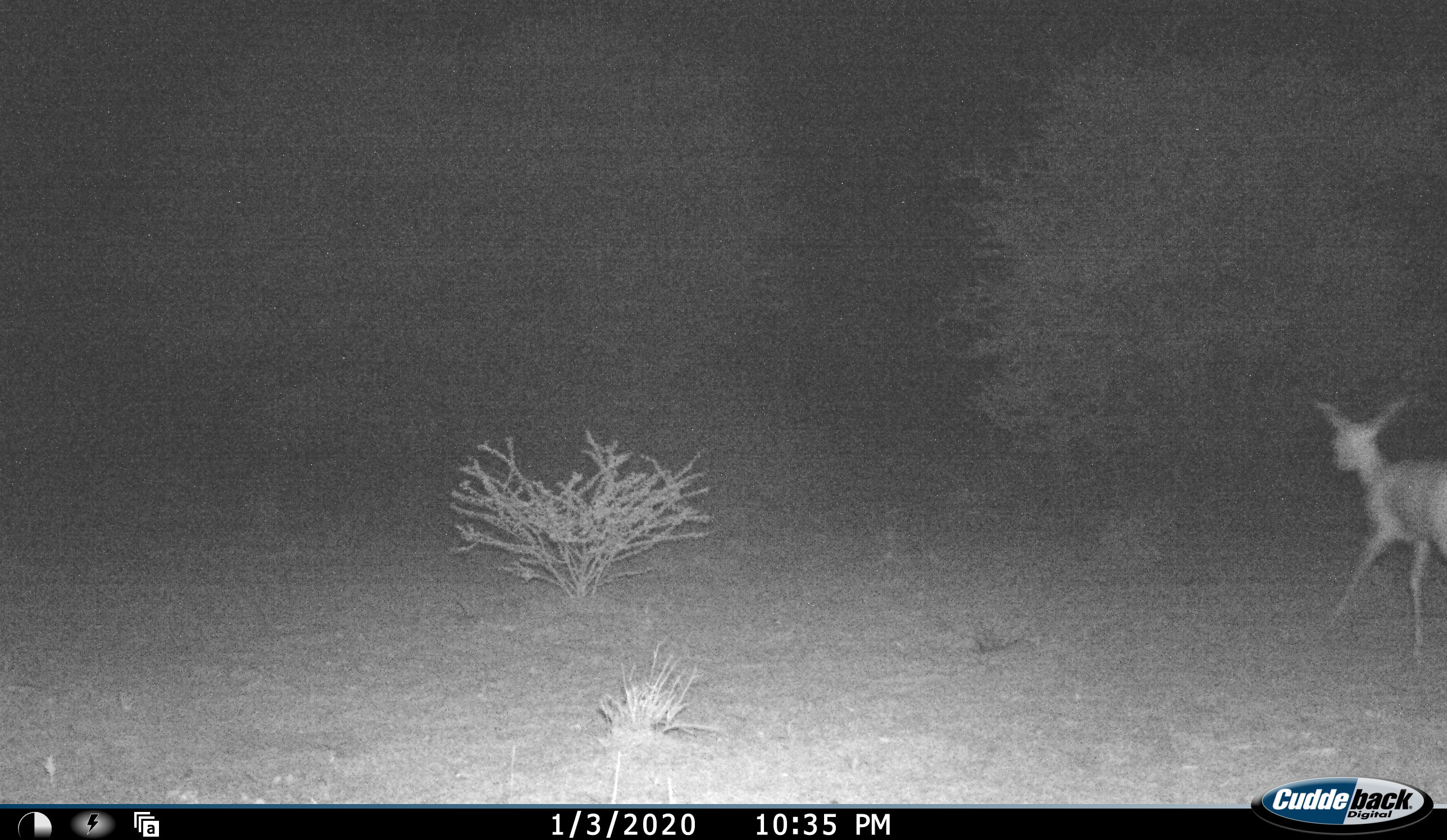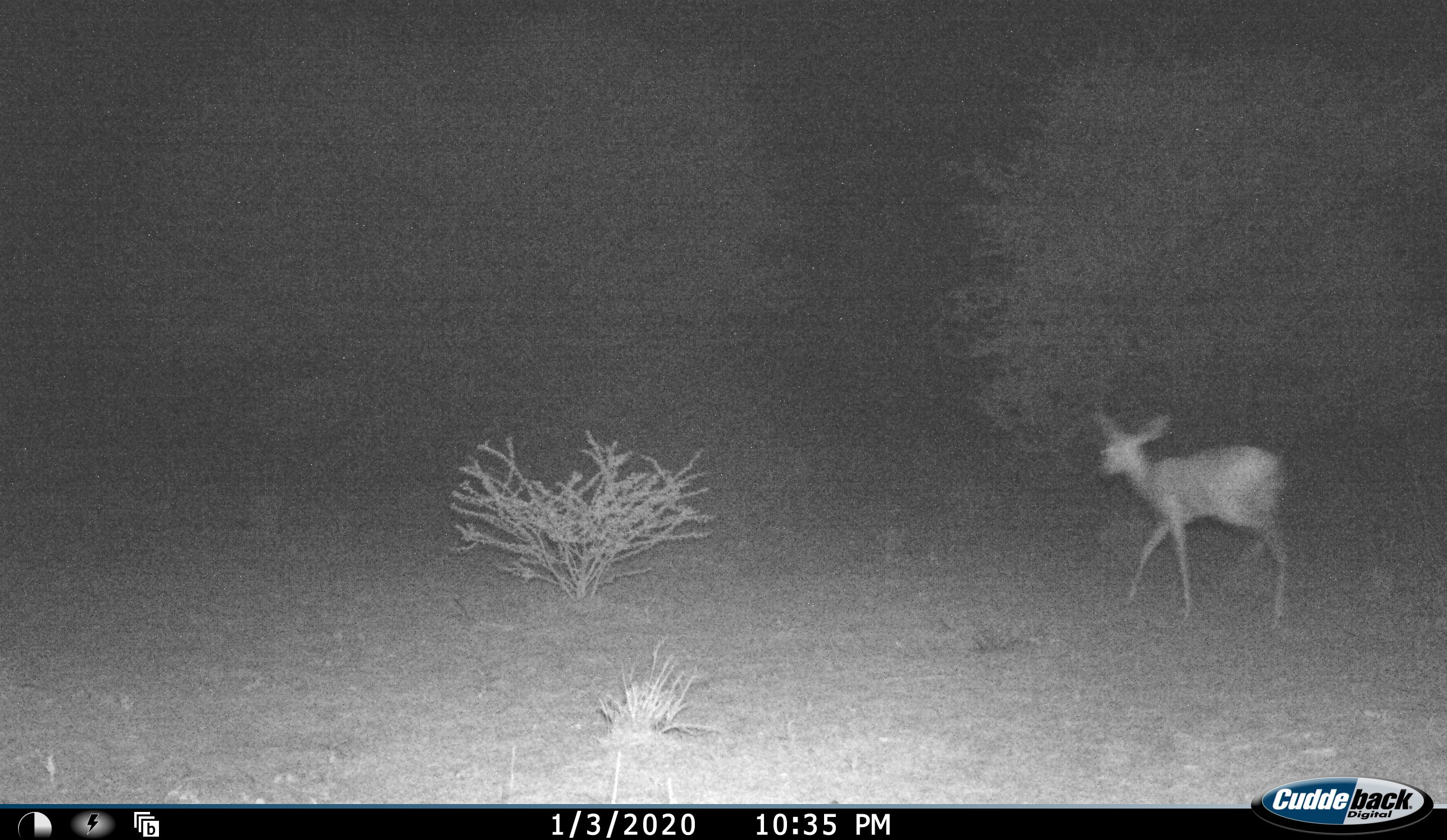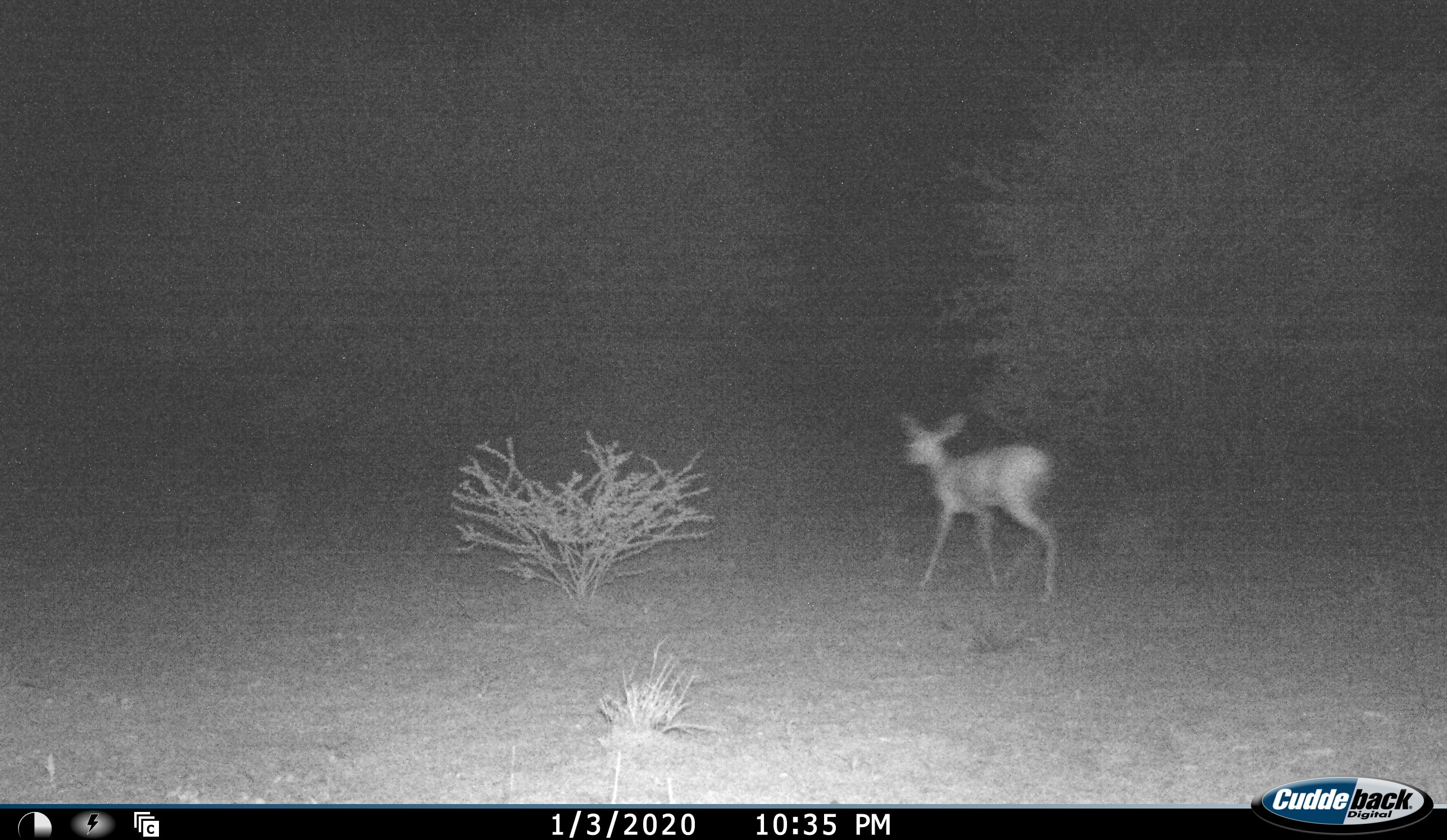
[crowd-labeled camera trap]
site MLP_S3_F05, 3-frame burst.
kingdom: Animalia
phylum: Chordata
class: Mammalia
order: Artiodactyla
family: Bovidae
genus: Raphicerus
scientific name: Raphicerus campestris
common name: steenbok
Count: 1.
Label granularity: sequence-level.